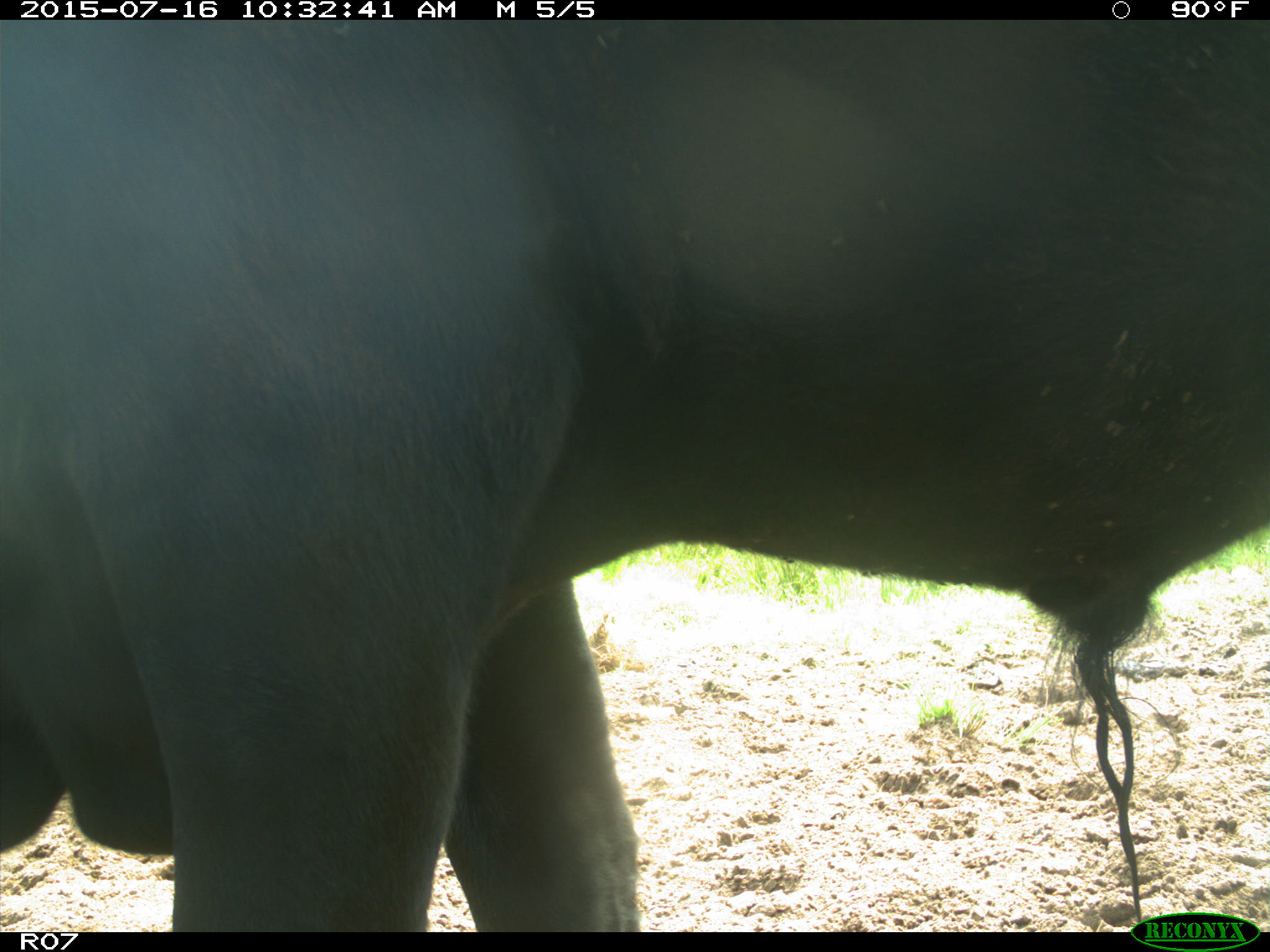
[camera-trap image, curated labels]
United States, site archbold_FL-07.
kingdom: Animalia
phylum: Chordata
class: Mammalia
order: Artiodactyla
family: Bovidae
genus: Bos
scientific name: Bos taurus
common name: domestic cow